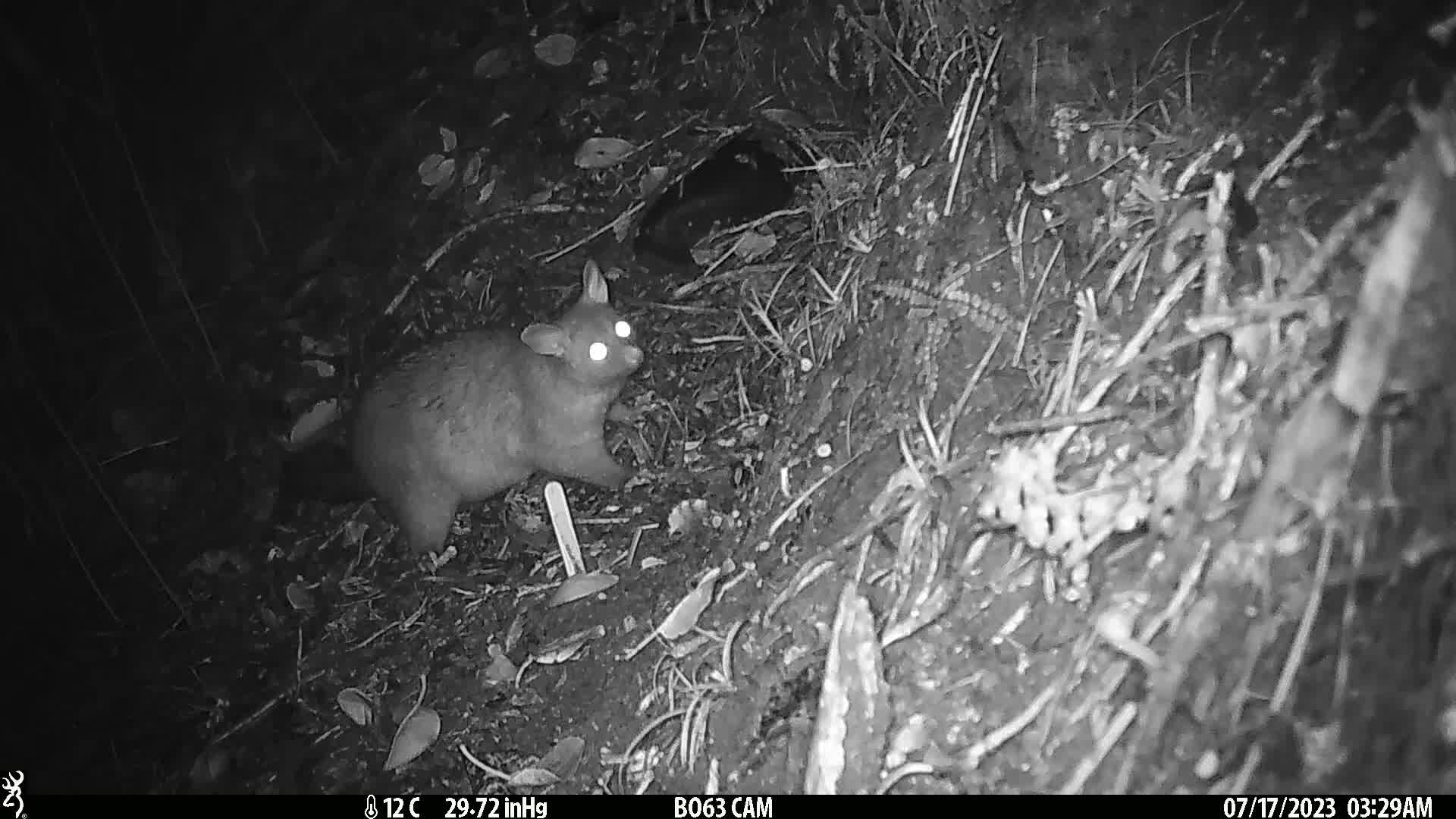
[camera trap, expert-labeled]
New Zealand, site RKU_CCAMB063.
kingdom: Animalia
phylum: Chordata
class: Mammalia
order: Diprotodontia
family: Phalangeridae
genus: Trichosurus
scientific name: Trichosurus vulpecula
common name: common brushtail possum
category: possum